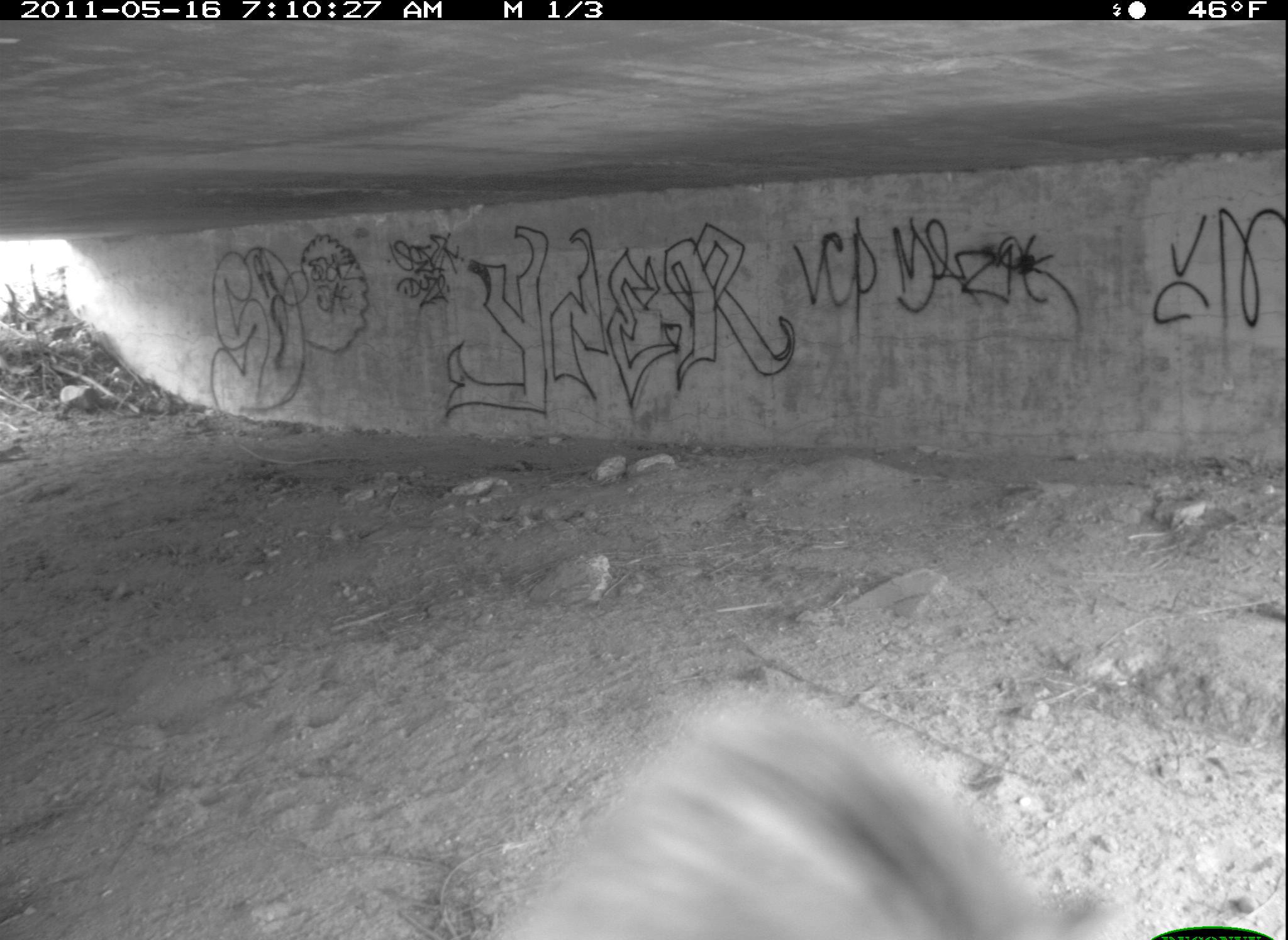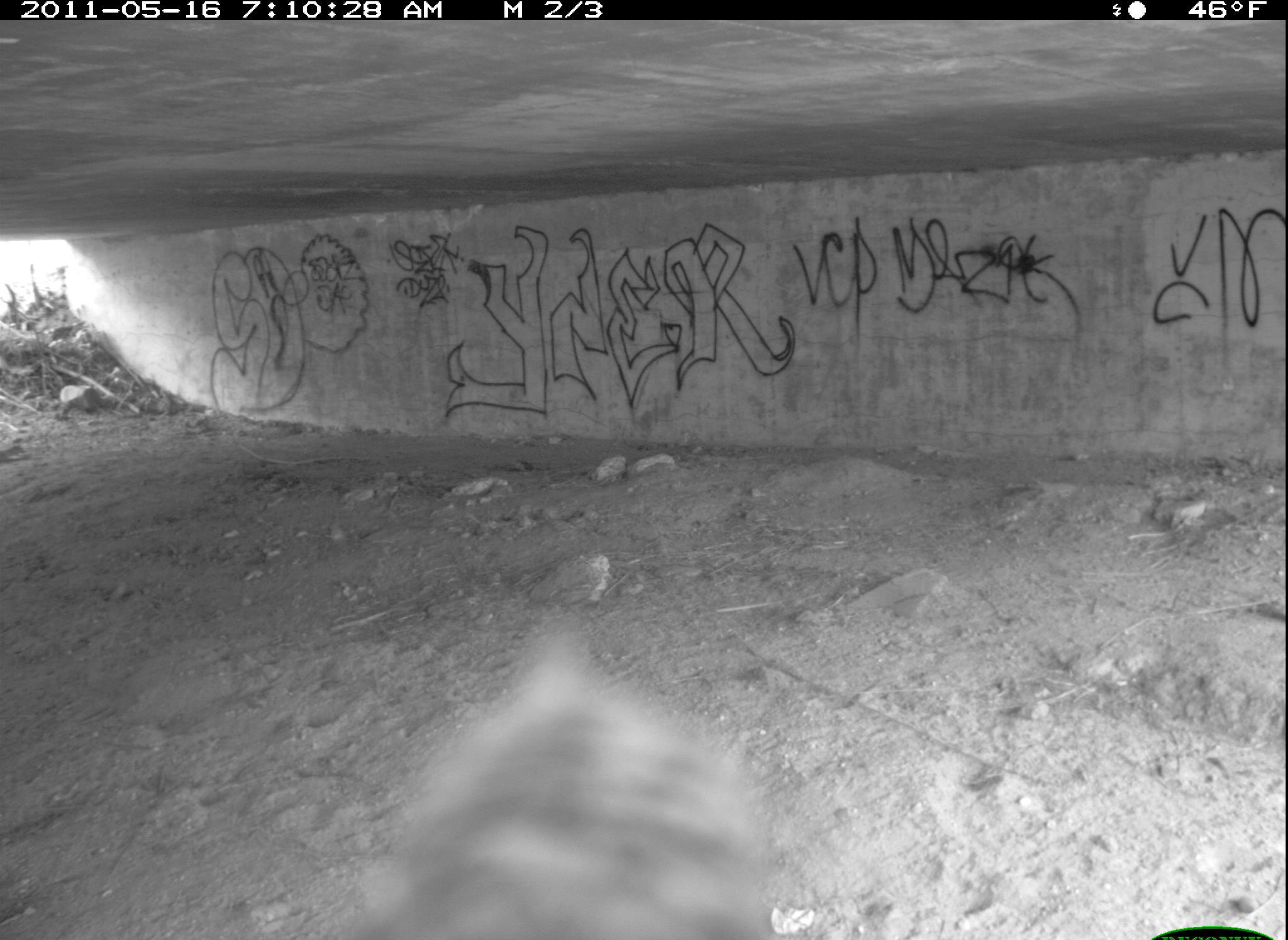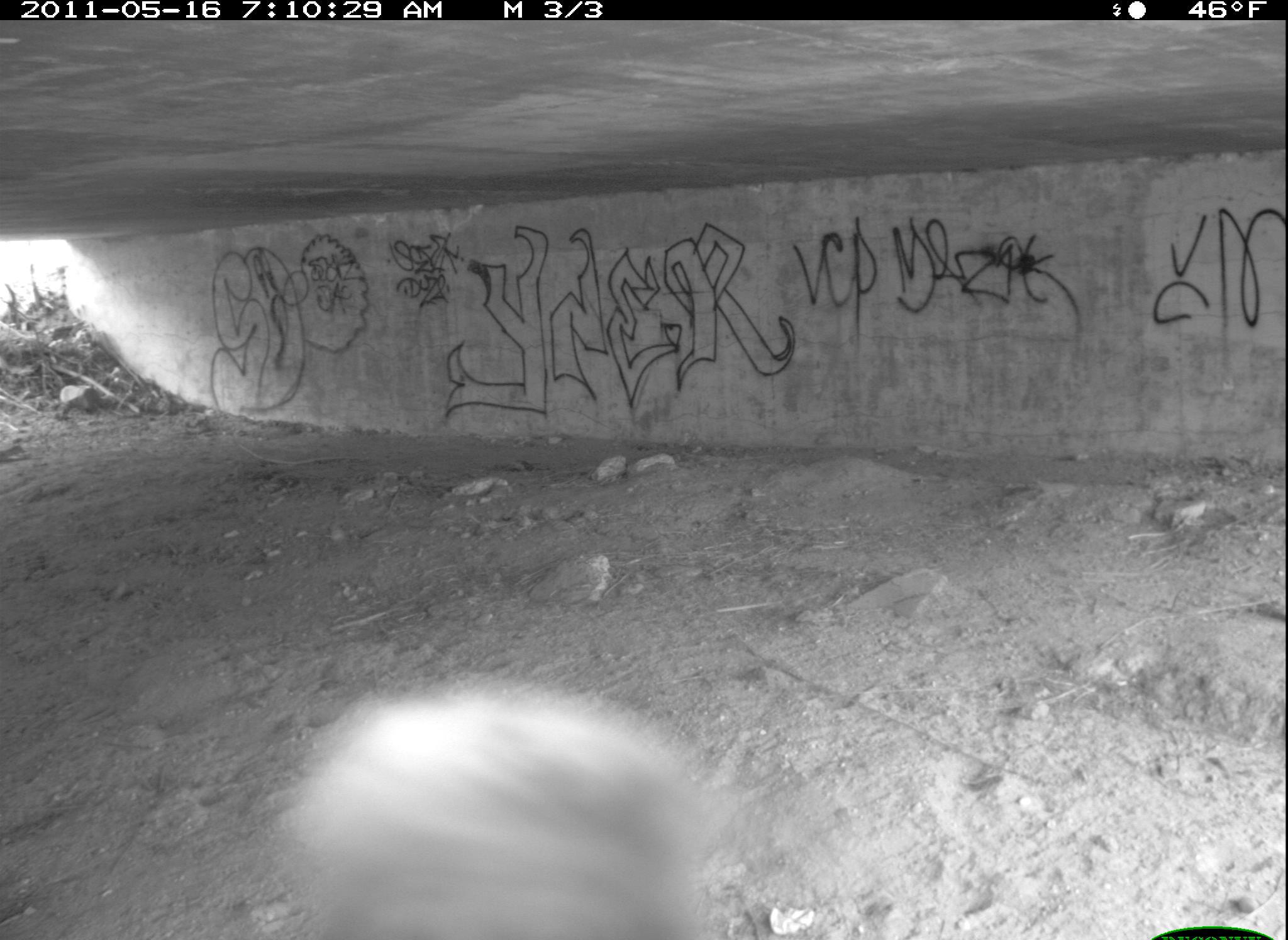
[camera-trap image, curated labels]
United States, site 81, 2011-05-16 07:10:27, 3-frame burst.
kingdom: Animalia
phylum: Chordata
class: Aves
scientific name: Aves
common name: bird